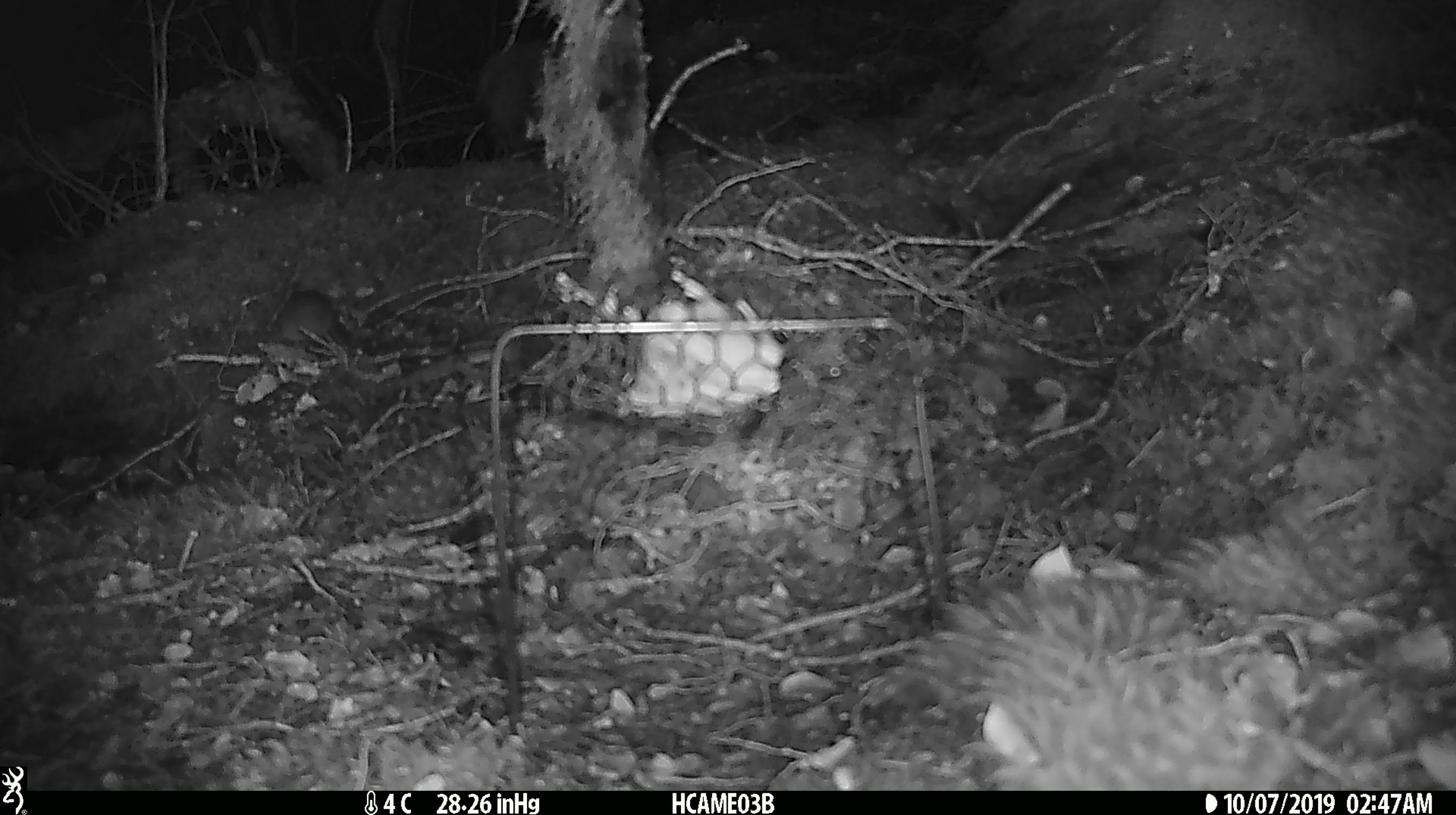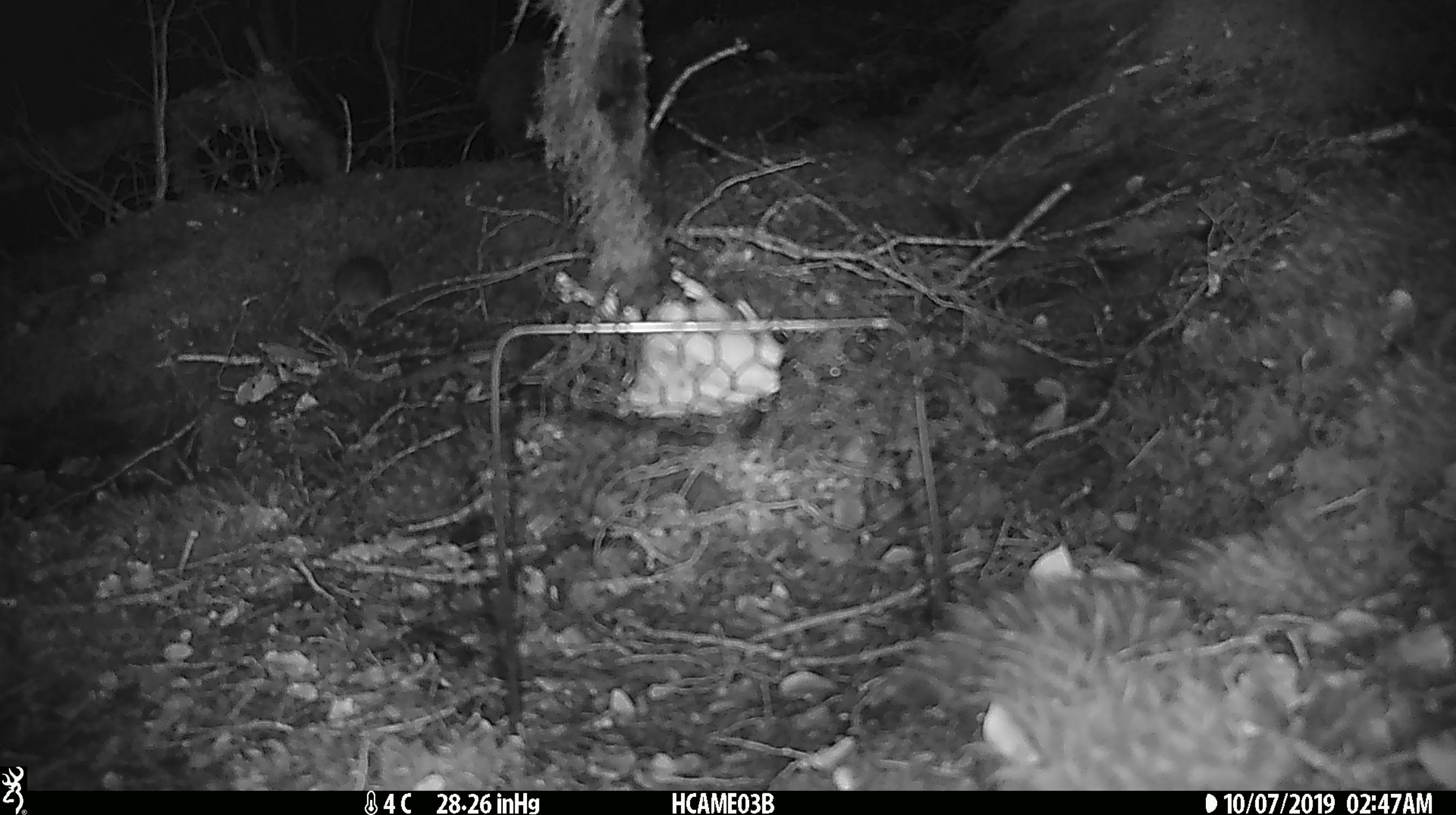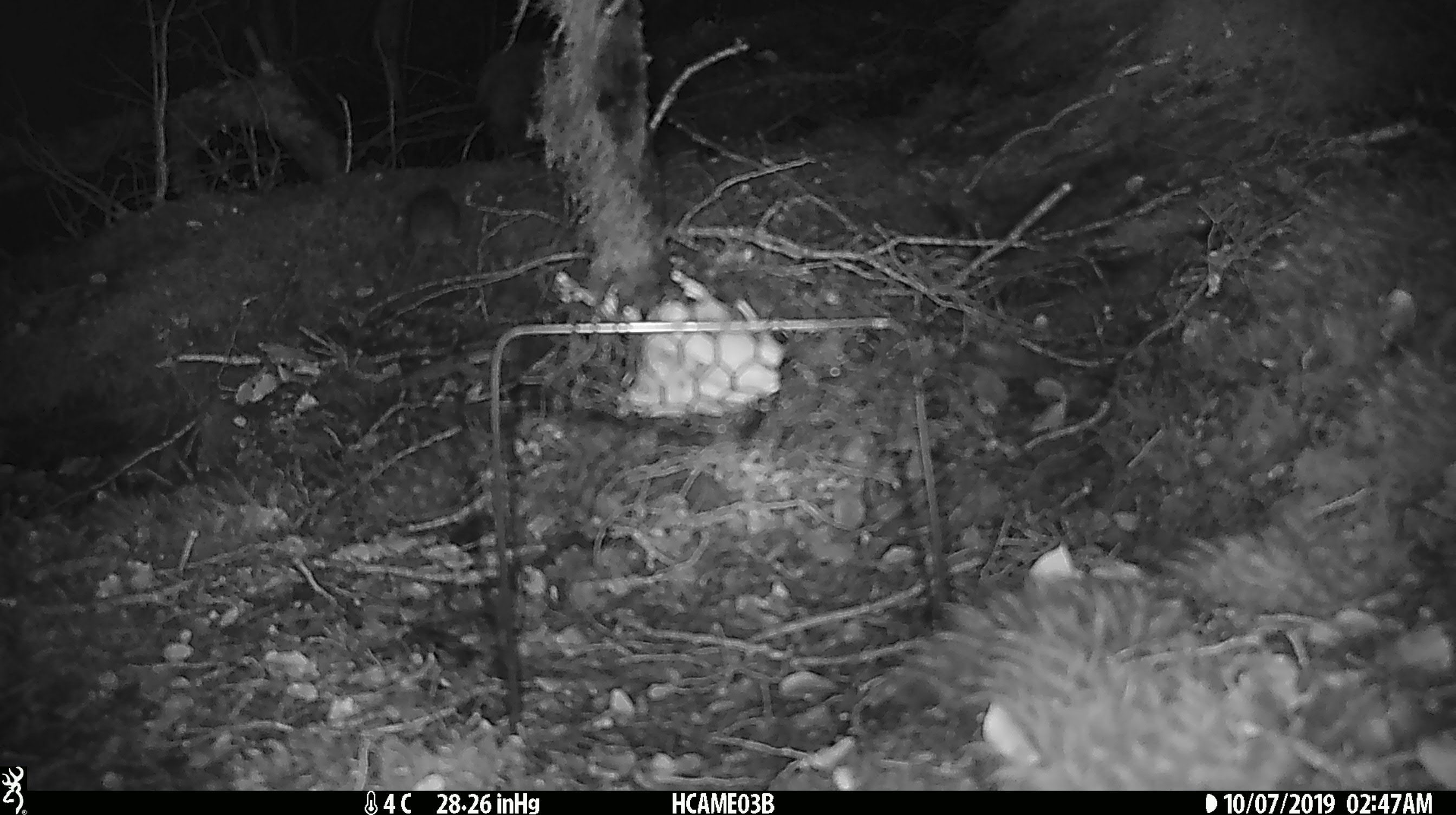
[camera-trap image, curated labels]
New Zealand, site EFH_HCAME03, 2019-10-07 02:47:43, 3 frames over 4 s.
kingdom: Animalia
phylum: Chordata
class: Mammalia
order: Rodentia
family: Muridae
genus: Mus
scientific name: Mus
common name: mouse